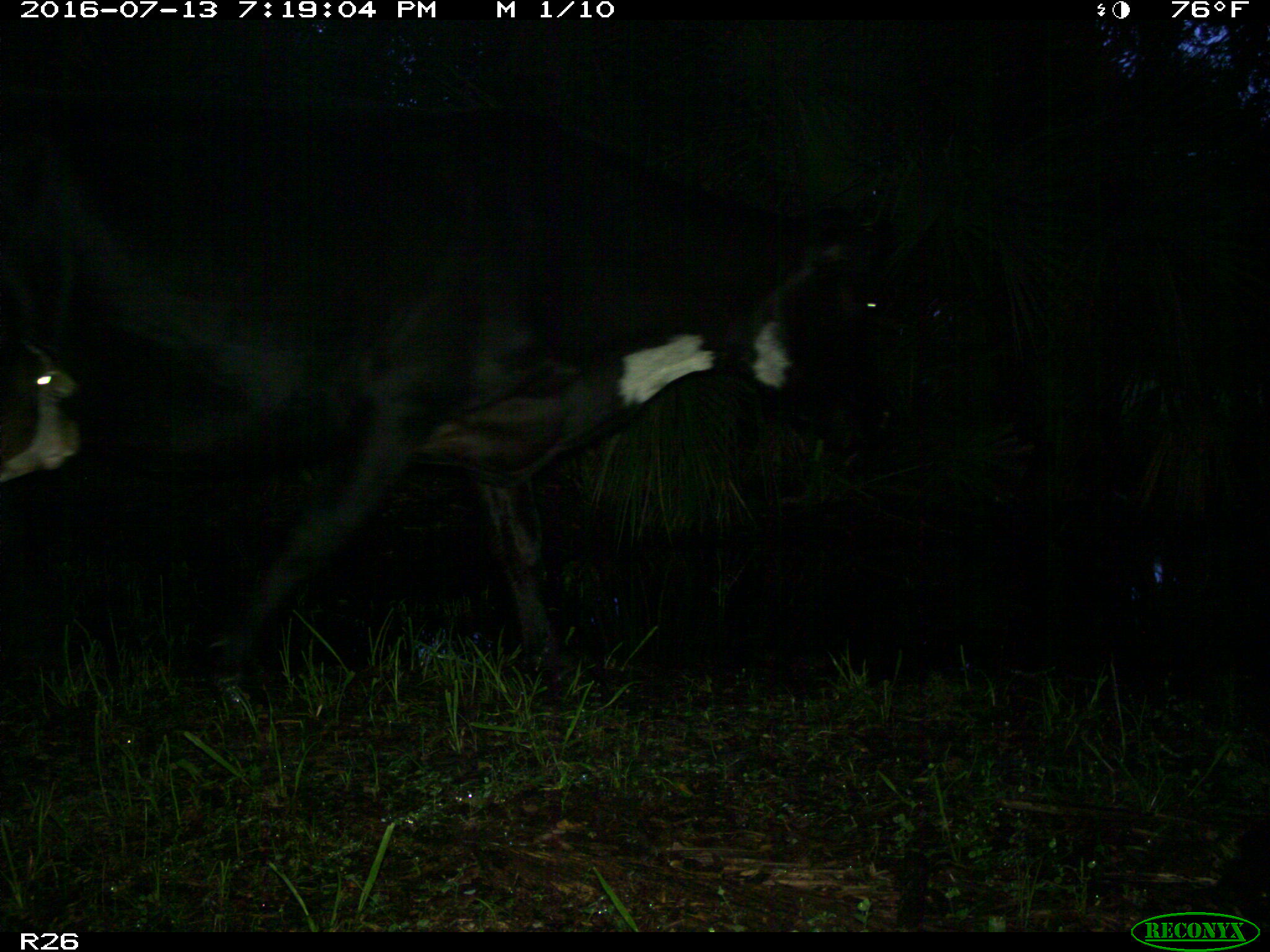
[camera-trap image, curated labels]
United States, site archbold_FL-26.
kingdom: Animalia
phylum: Chordata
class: Mammalia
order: Artiodactyla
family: Bovidae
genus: Bos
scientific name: Bos taurus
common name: domestic cow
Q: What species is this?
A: Bos taurus (domestic cow).